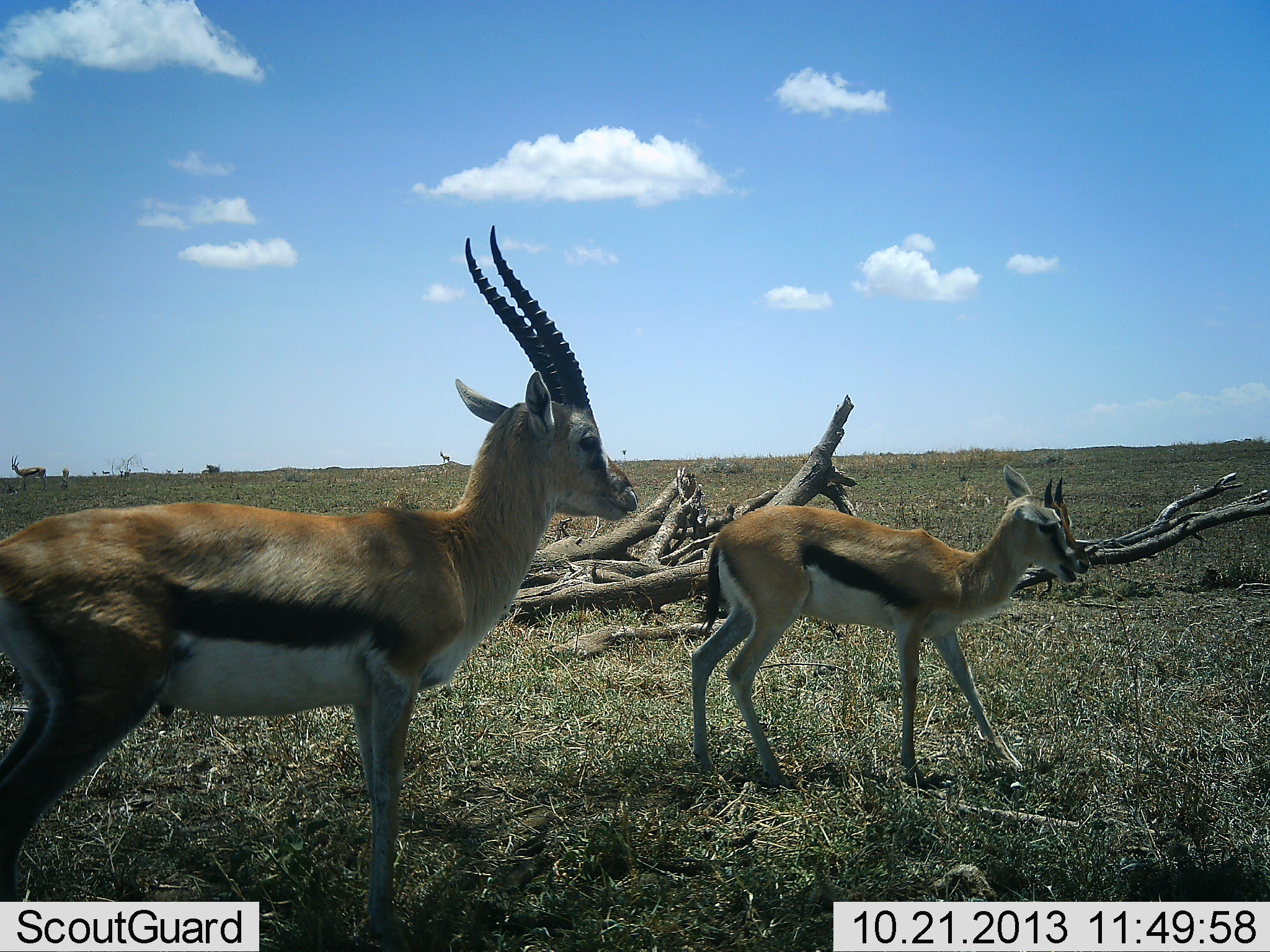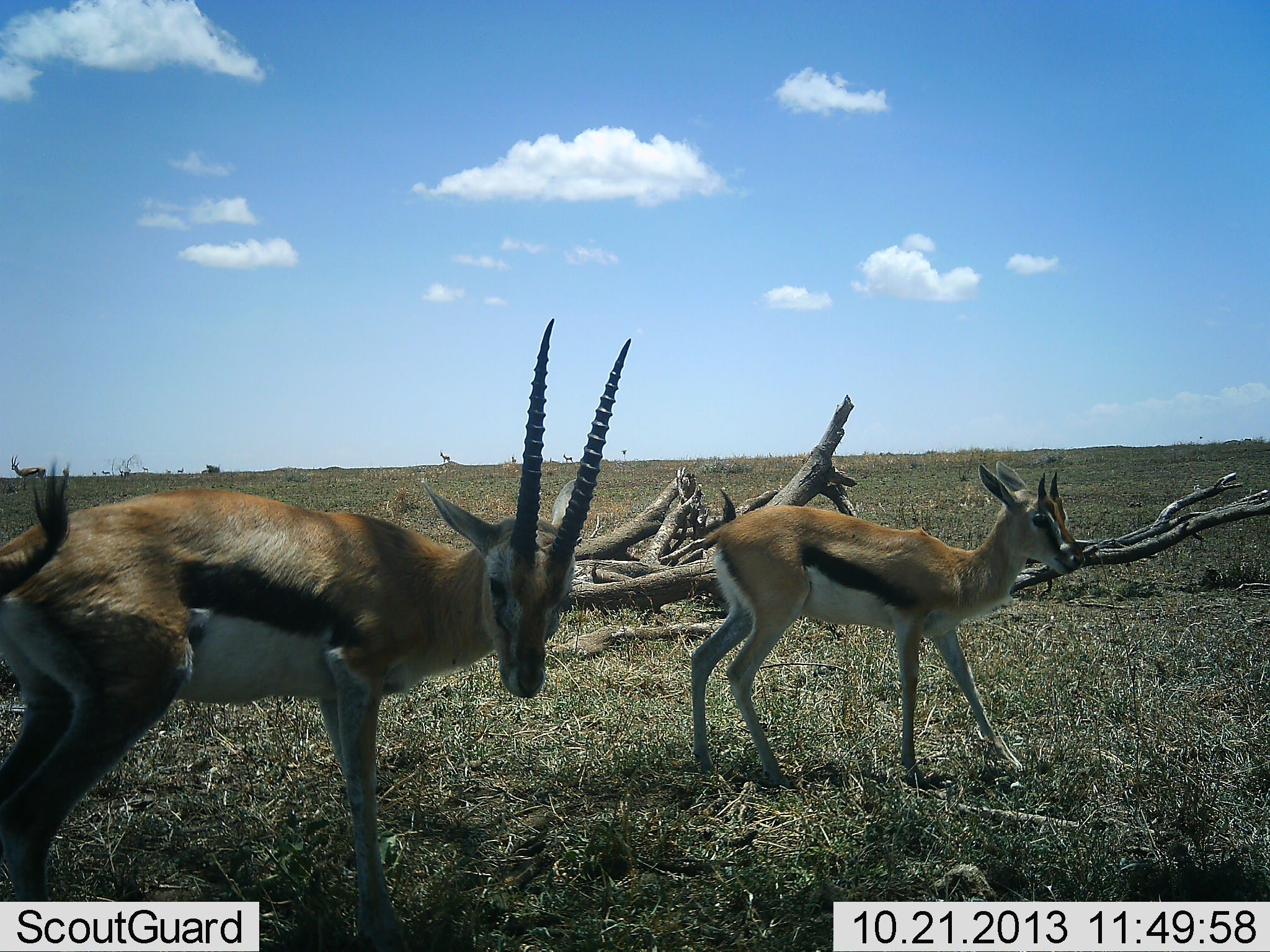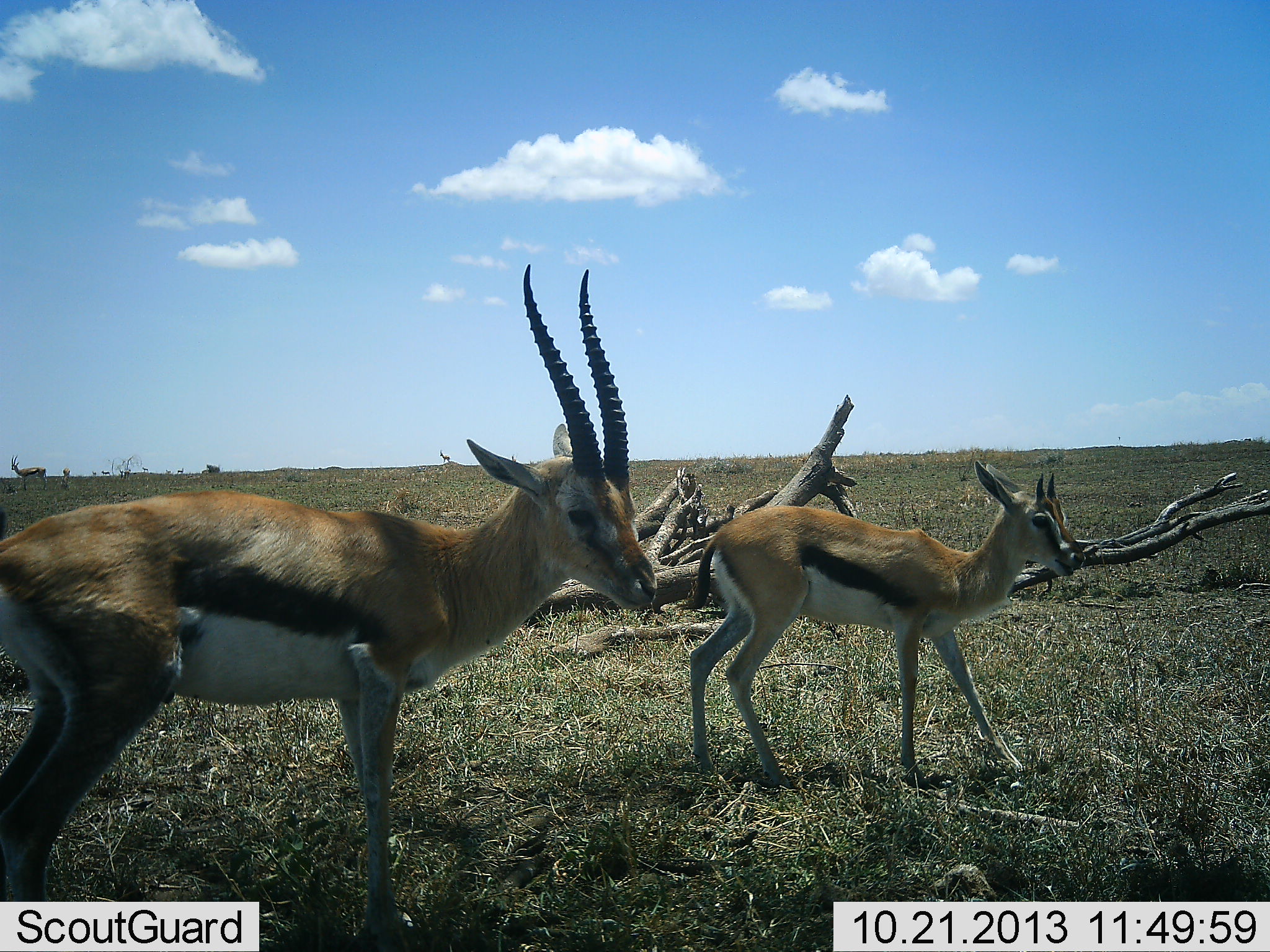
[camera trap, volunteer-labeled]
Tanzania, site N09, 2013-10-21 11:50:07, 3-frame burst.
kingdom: Animalia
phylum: Chordata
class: Mammalia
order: Artiodactyla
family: Bovidae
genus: Eudorcas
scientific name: Eudorcas thomsonii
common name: thomson's gazelle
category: gazellethomsons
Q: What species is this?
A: Gazellethomsons (thomson's gazelle) (Eudorcas thomsonii).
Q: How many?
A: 2.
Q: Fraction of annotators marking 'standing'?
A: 85%.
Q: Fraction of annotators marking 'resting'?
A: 0%.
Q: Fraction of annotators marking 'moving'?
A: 18%.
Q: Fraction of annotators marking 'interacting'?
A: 0%.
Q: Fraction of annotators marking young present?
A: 27%.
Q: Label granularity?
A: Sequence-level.